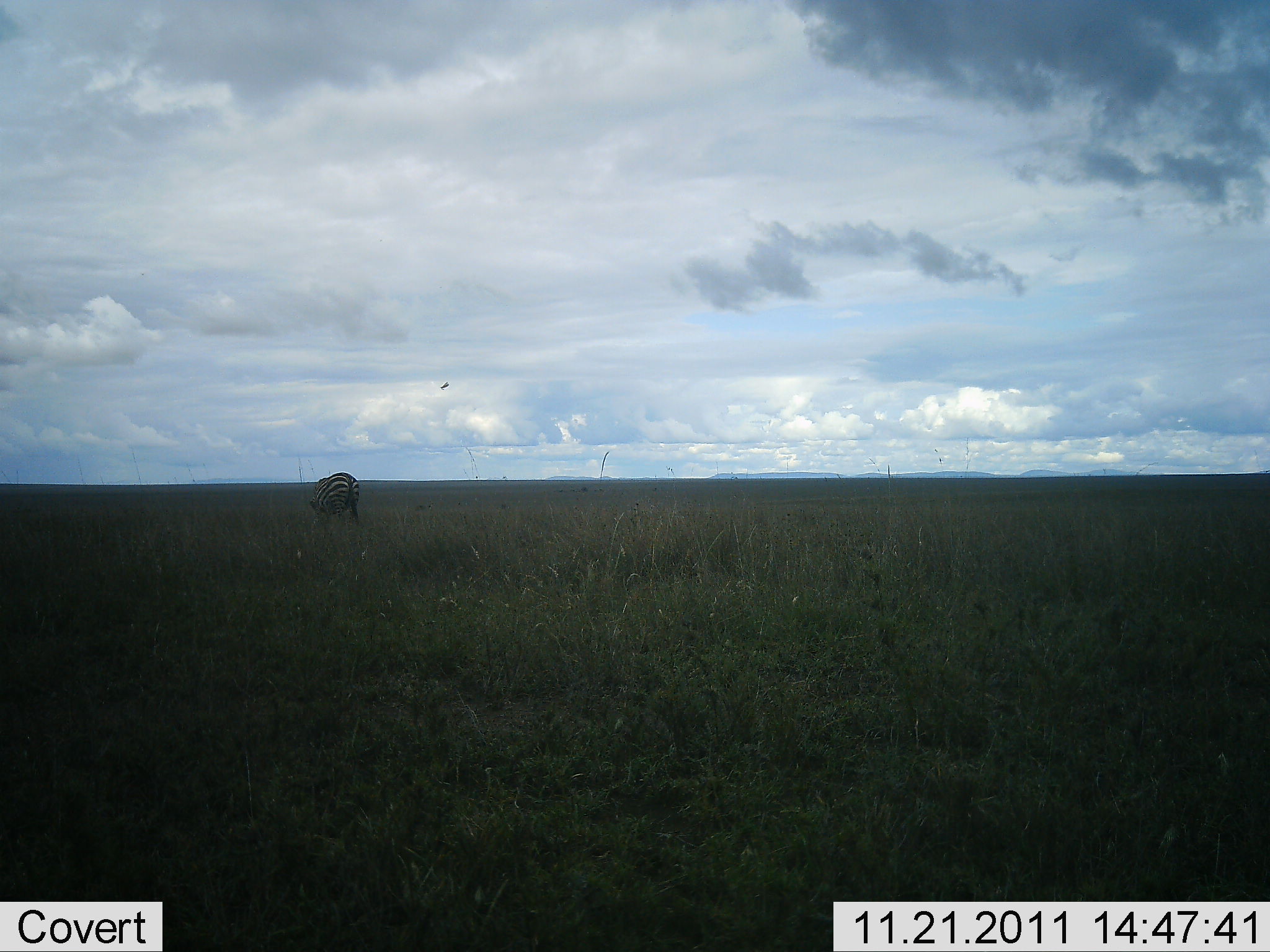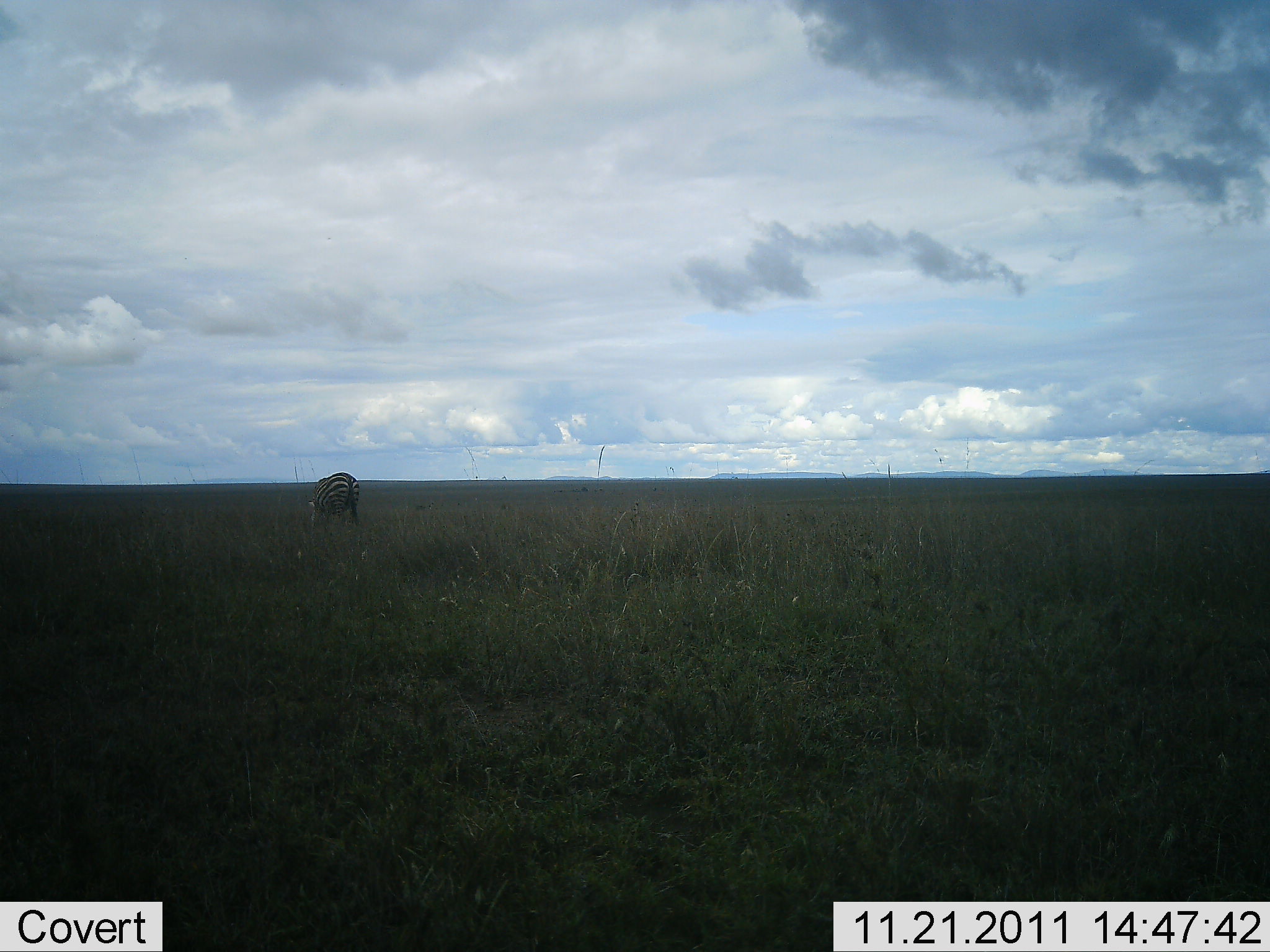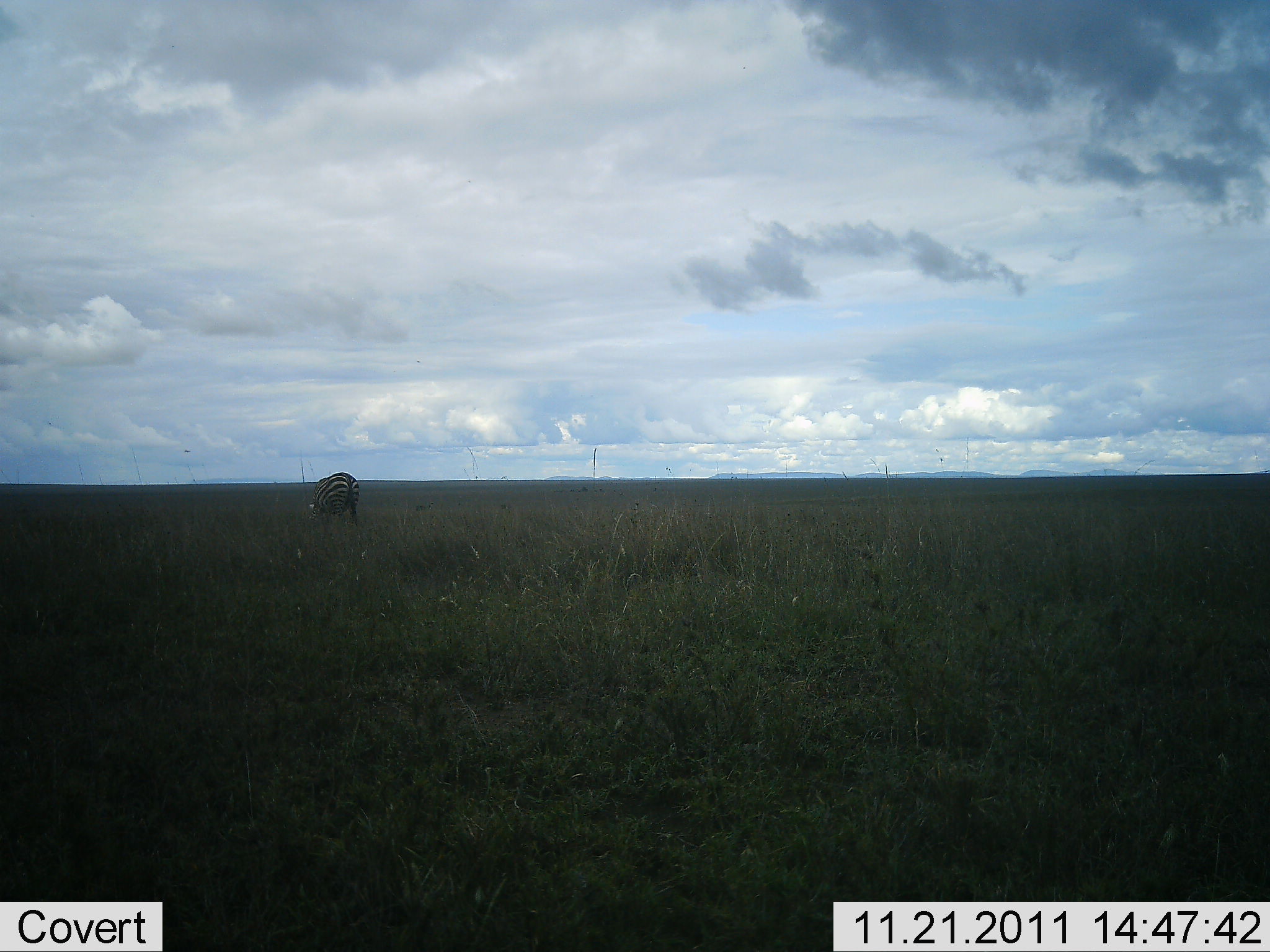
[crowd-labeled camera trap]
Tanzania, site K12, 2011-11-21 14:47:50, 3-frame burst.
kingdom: Animalia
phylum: Chordata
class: Mammalia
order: Perissodactyla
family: Equidae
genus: Equus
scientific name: Equus quagga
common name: plains zebra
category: zebra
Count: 1.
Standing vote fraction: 45%.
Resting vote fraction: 0%.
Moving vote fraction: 0%.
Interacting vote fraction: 0%.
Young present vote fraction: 0%.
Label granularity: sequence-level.